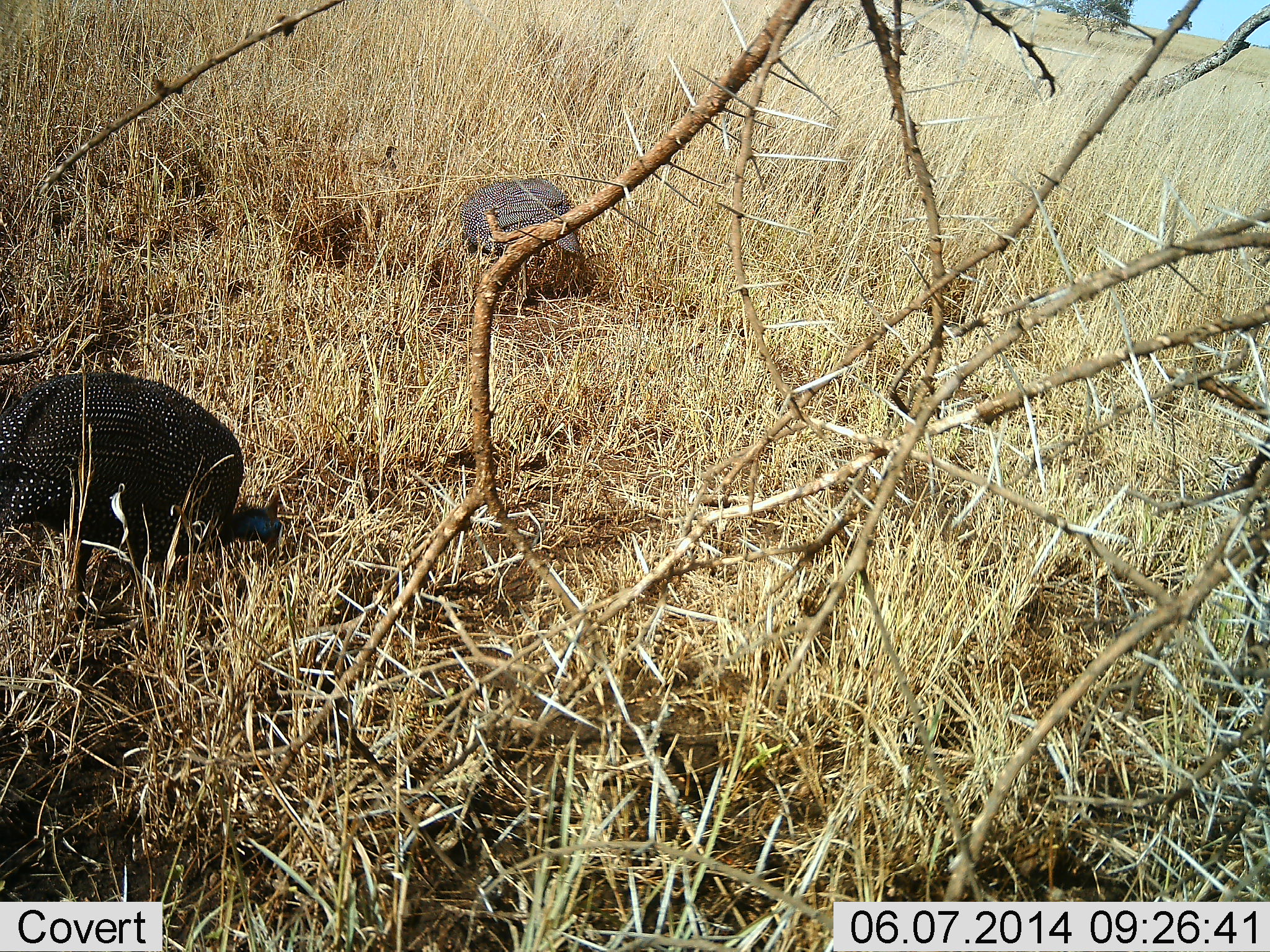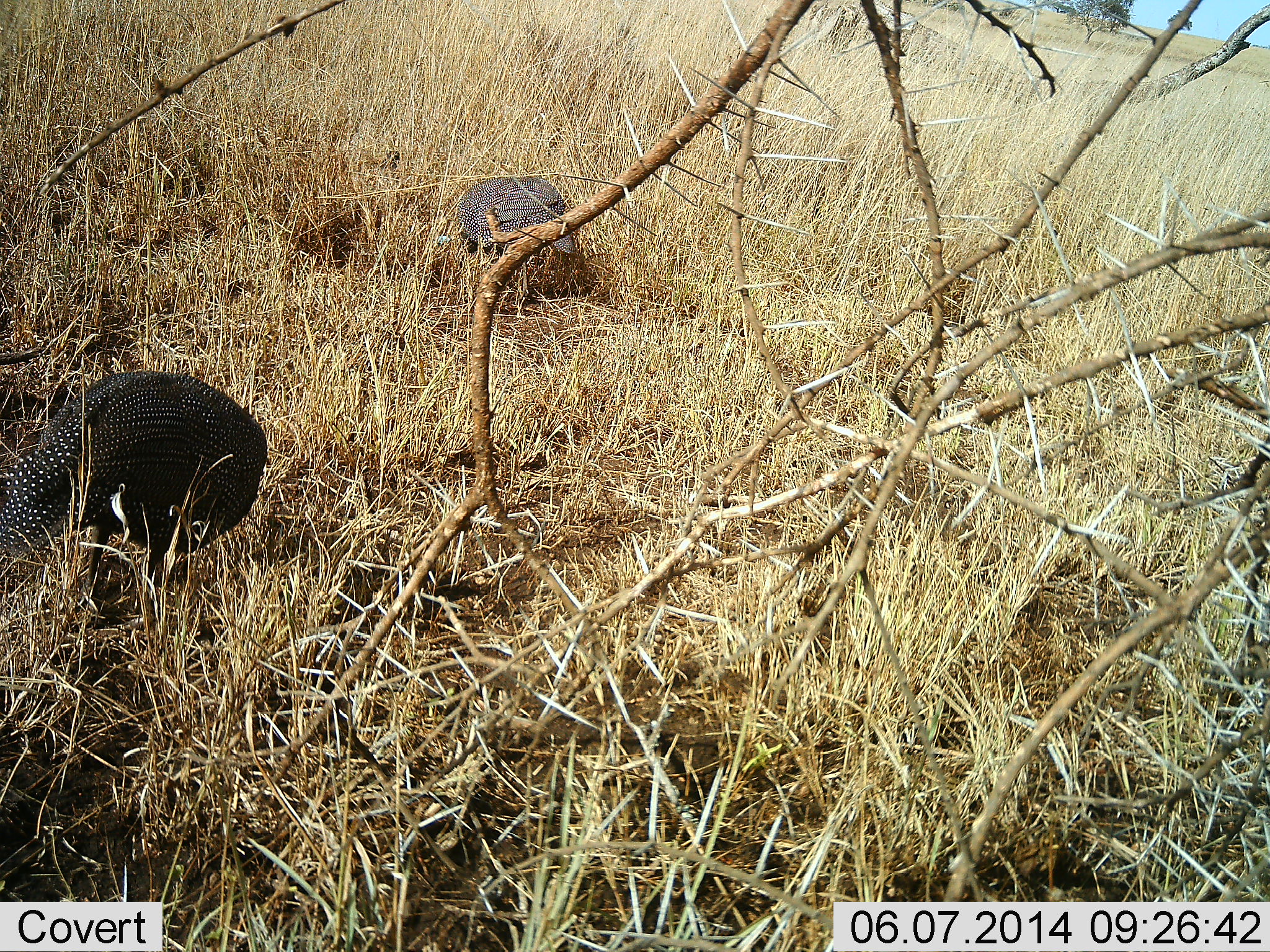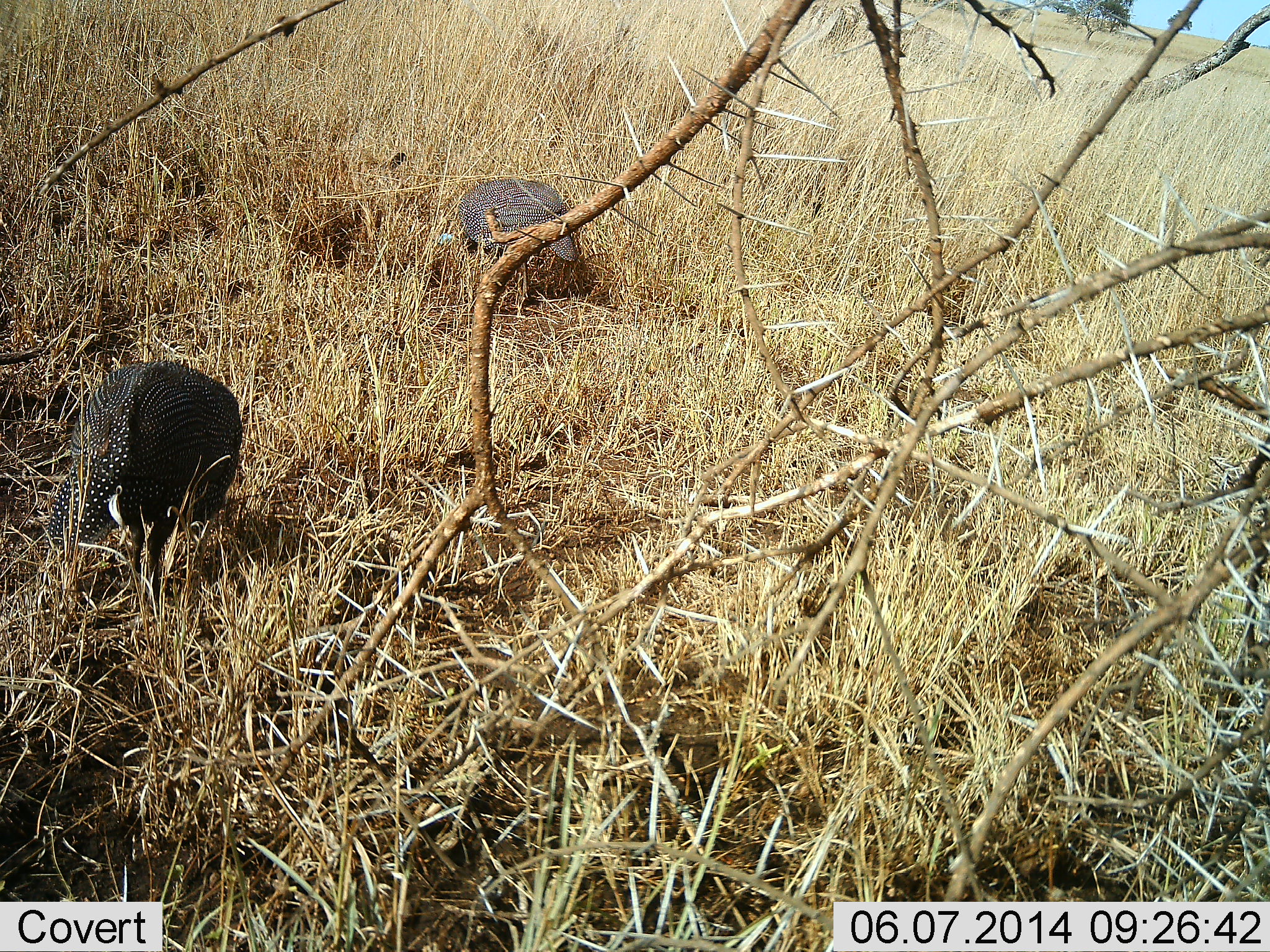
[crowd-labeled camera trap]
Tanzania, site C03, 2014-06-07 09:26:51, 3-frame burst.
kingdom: Animalia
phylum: Chordata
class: Aves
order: Galliformes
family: Numididae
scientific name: Numididae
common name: guinea fowl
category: guineafowl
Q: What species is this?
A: Guineafowl (guinea fowl) (Numididae).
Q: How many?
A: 2.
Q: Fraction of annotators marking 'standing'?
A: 20%.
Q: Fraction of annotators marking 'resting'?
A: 10%.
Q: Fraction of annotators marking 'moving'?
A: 0%.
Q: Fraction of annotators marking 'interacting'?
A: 0%.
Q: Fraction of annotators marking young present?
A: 10%.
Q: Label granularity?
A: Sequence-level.